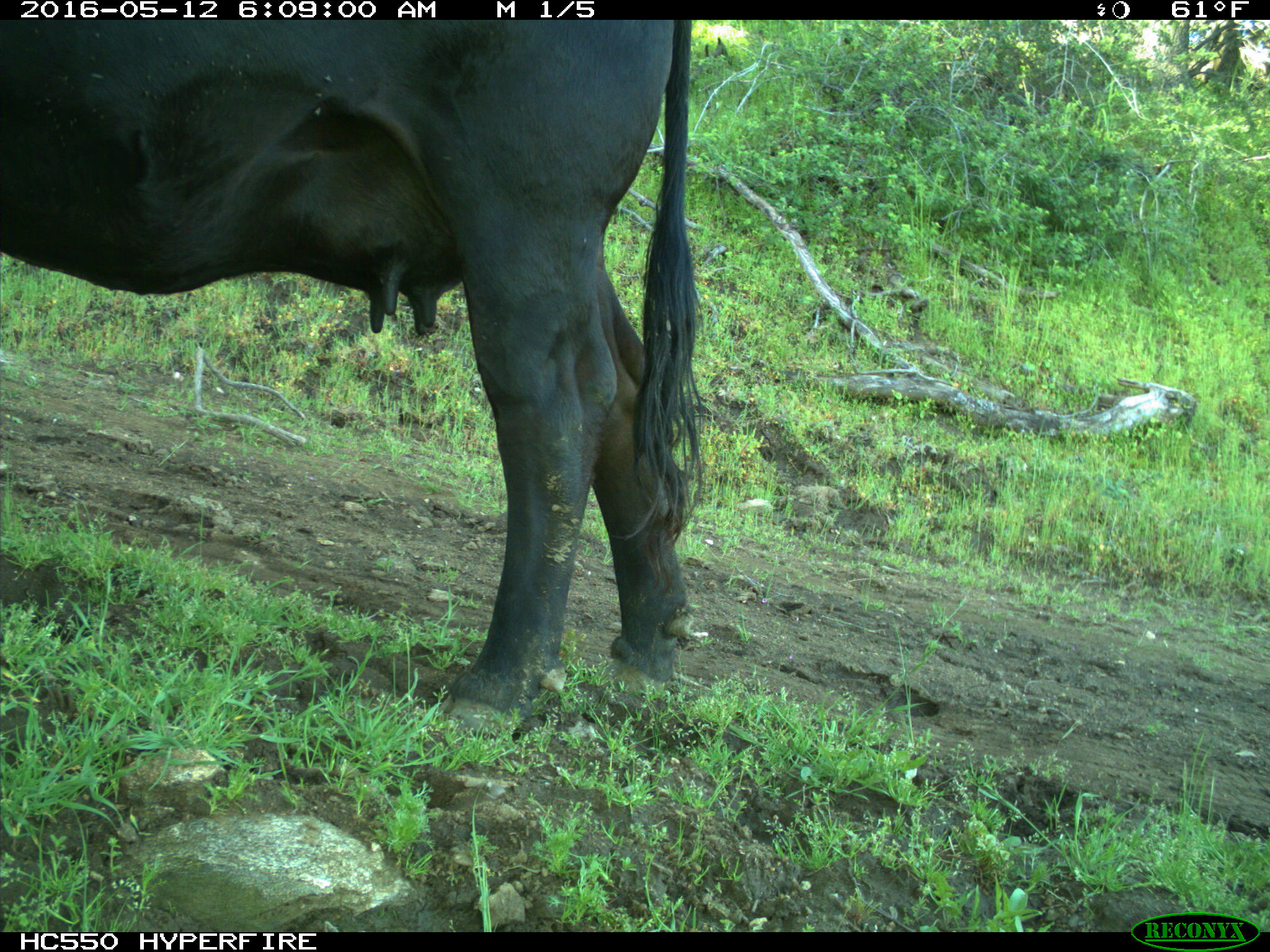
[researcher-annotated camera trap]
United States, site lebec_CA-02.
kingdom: Animalia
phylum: Chordata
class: Mammalia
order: Artiodactyla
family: Bovidae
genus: Bos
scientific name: Bos taurus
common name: domestic cow